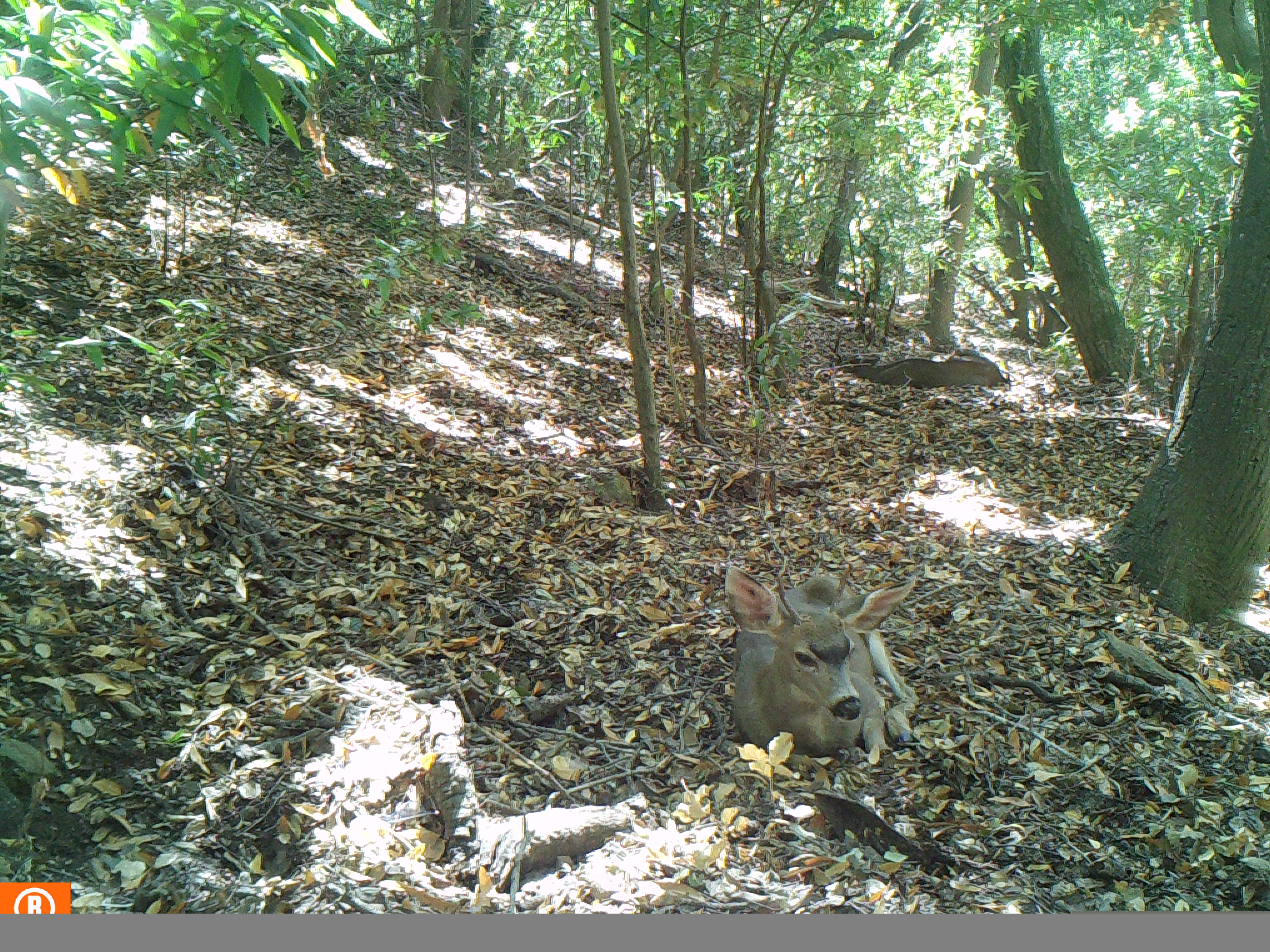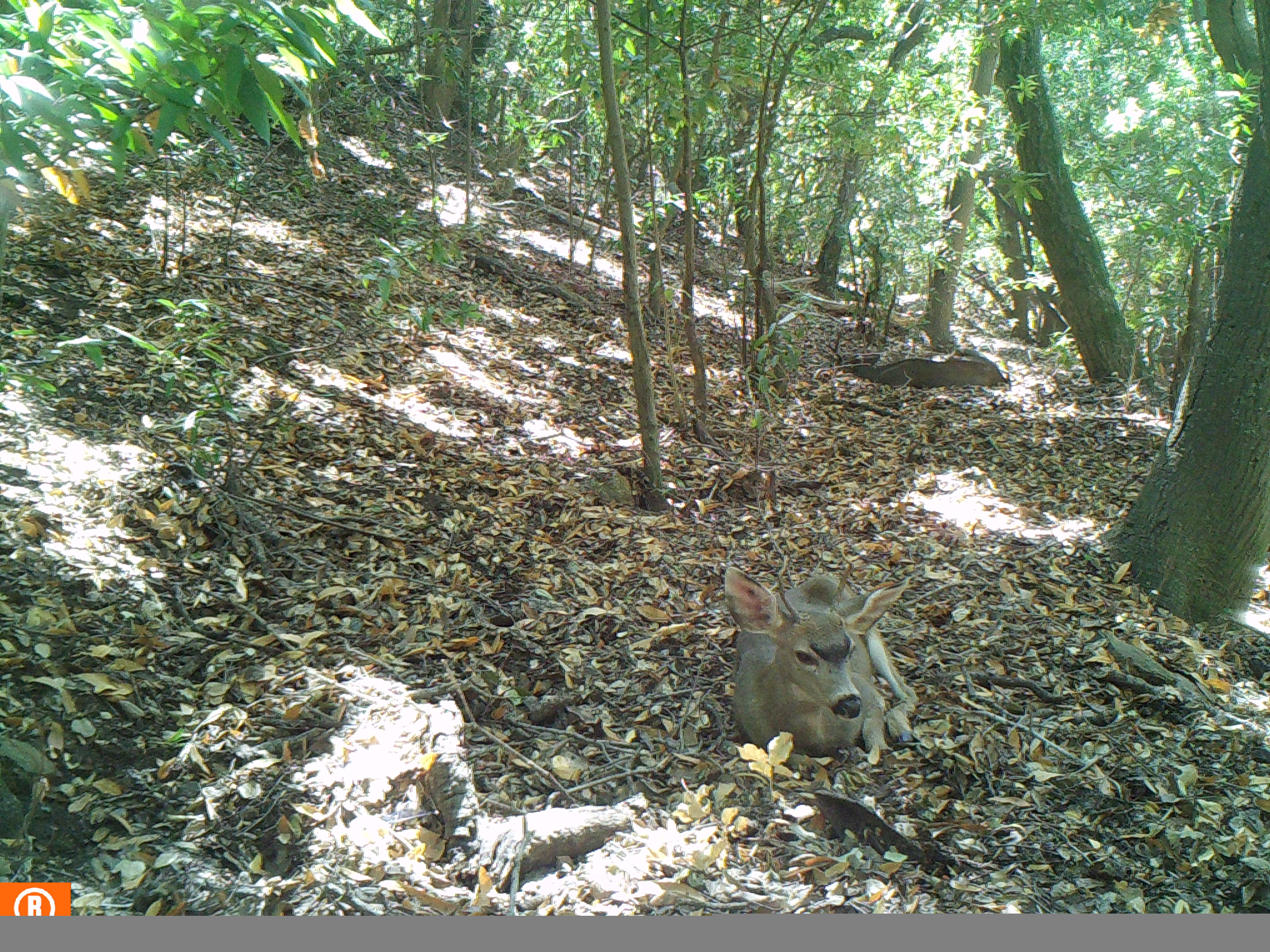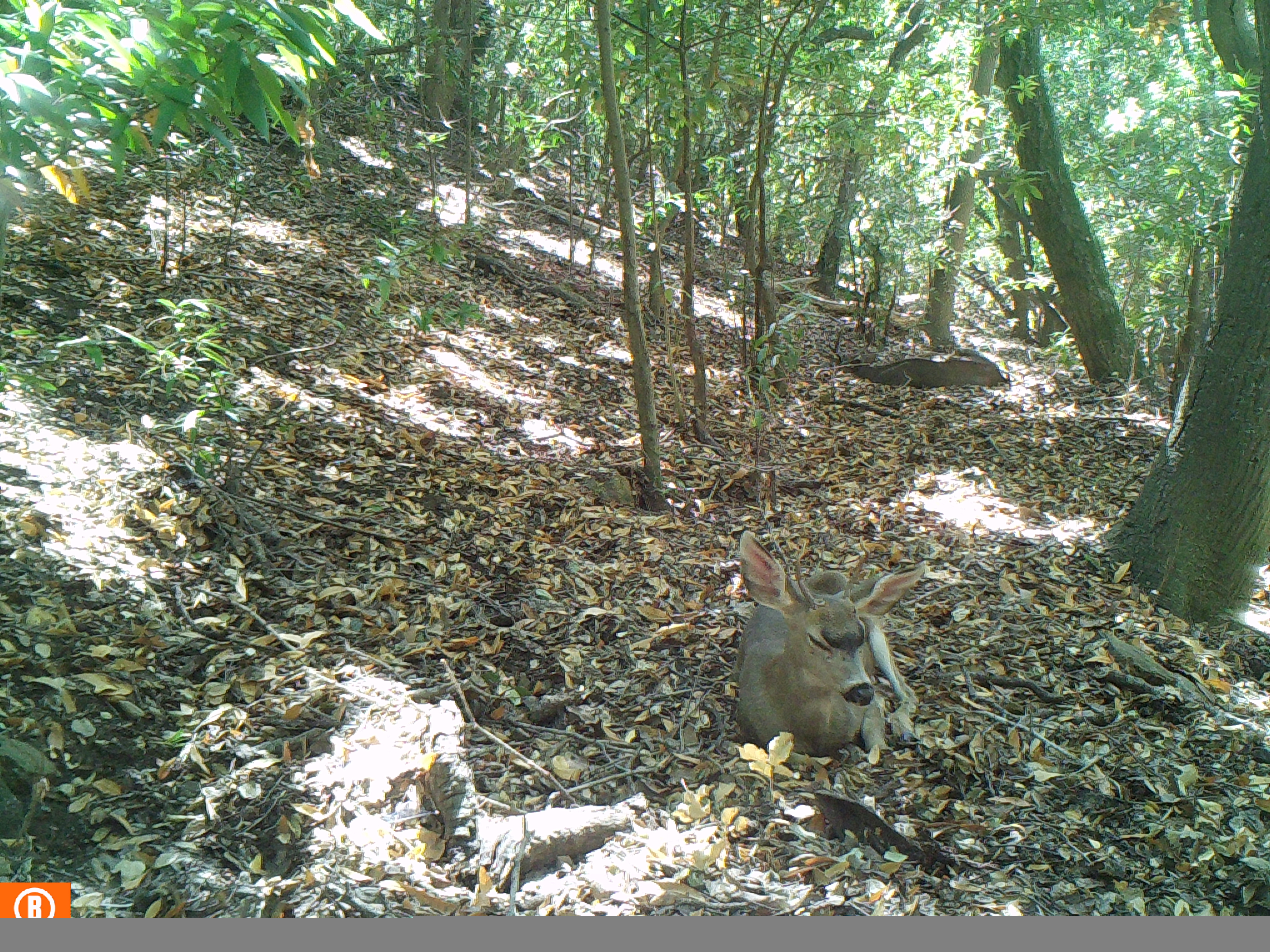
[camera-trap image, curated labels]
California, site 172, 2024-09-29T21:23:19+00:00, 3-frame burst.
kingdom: Animalia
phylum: Chordata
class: Mammalia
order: Artiodactyla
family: Cervidae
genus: Odocoileus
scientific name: Odocoileus hemionus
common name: mule deer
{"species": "mule deer (Odocoileus hemionus)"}